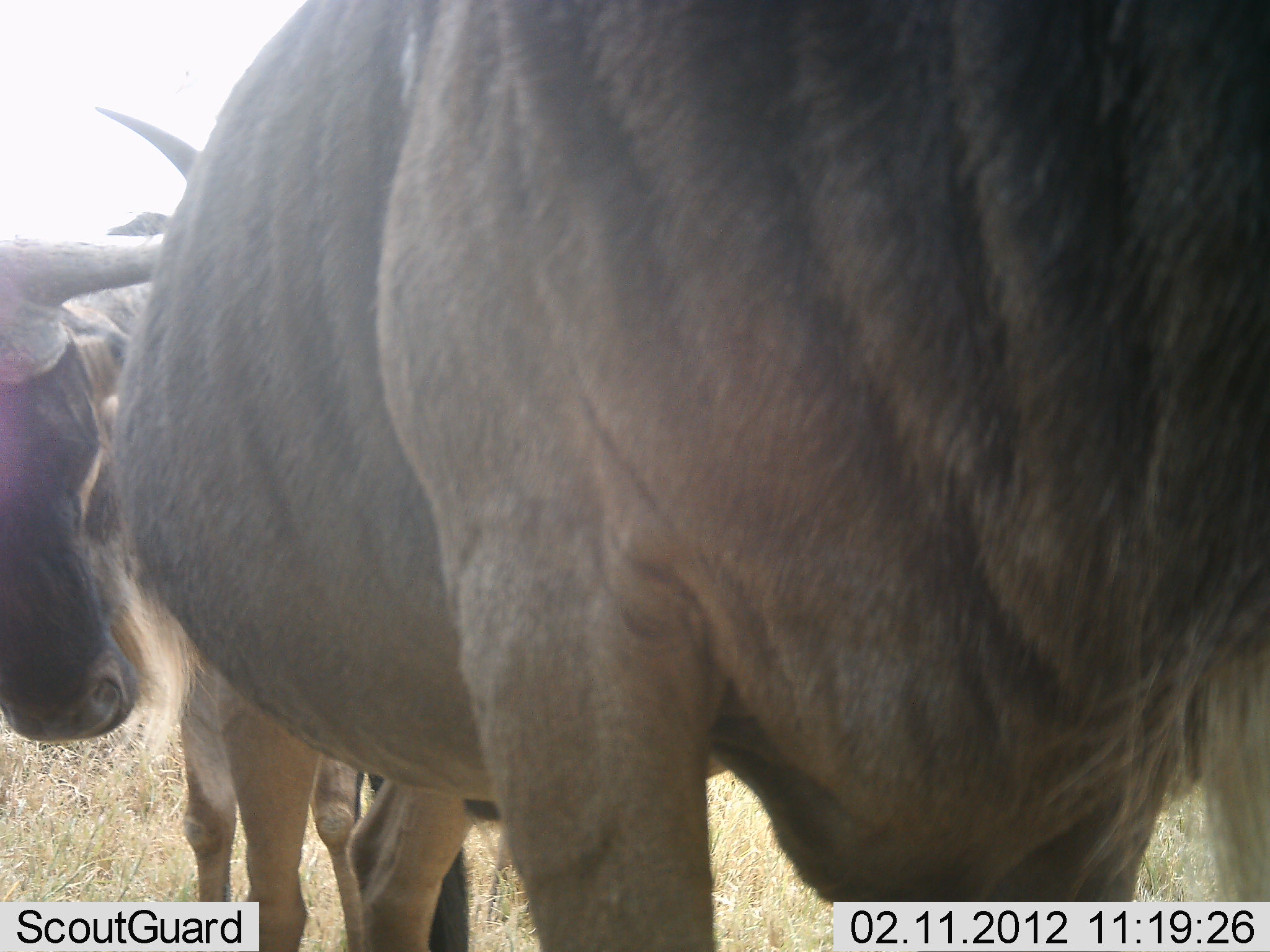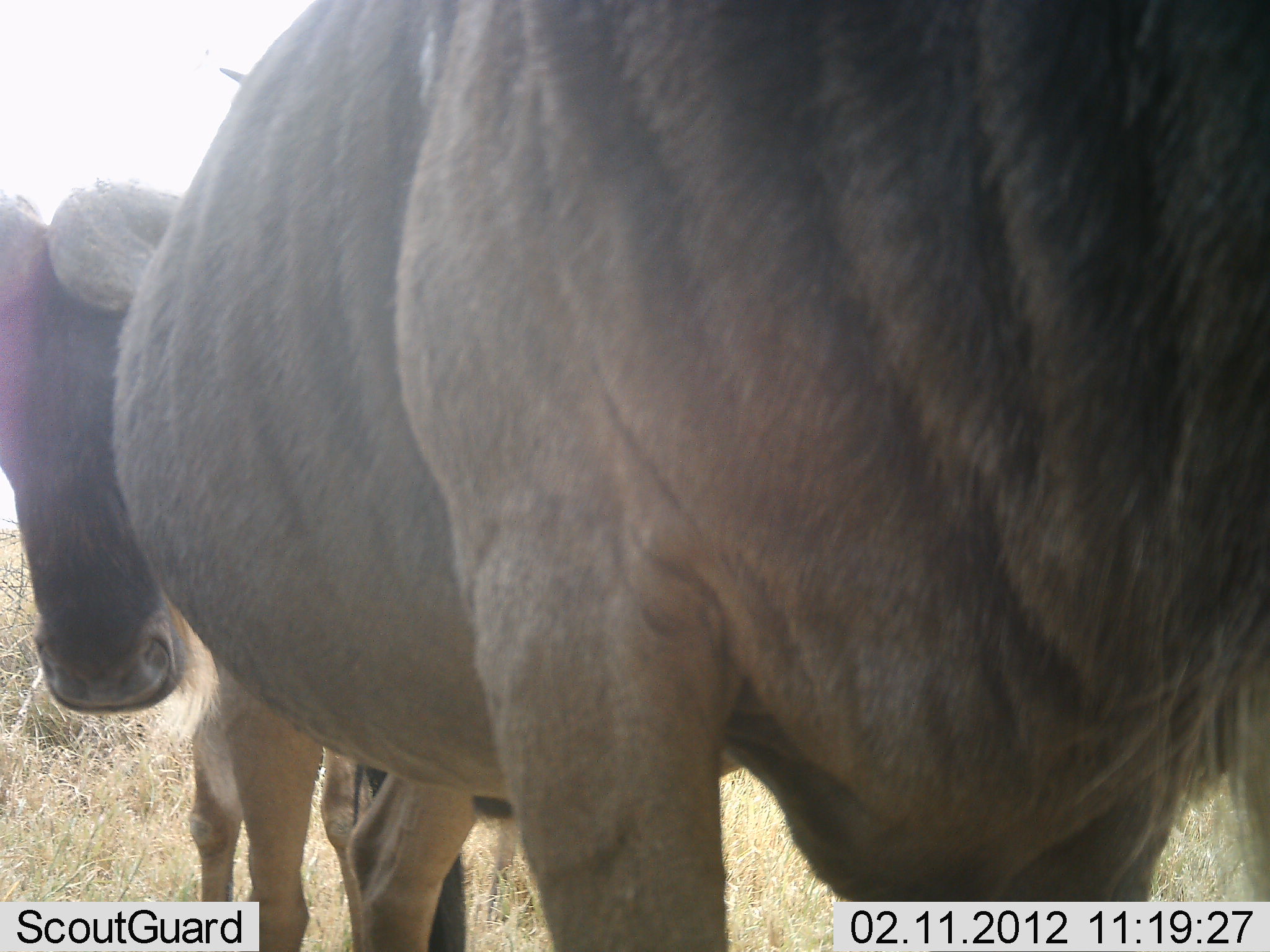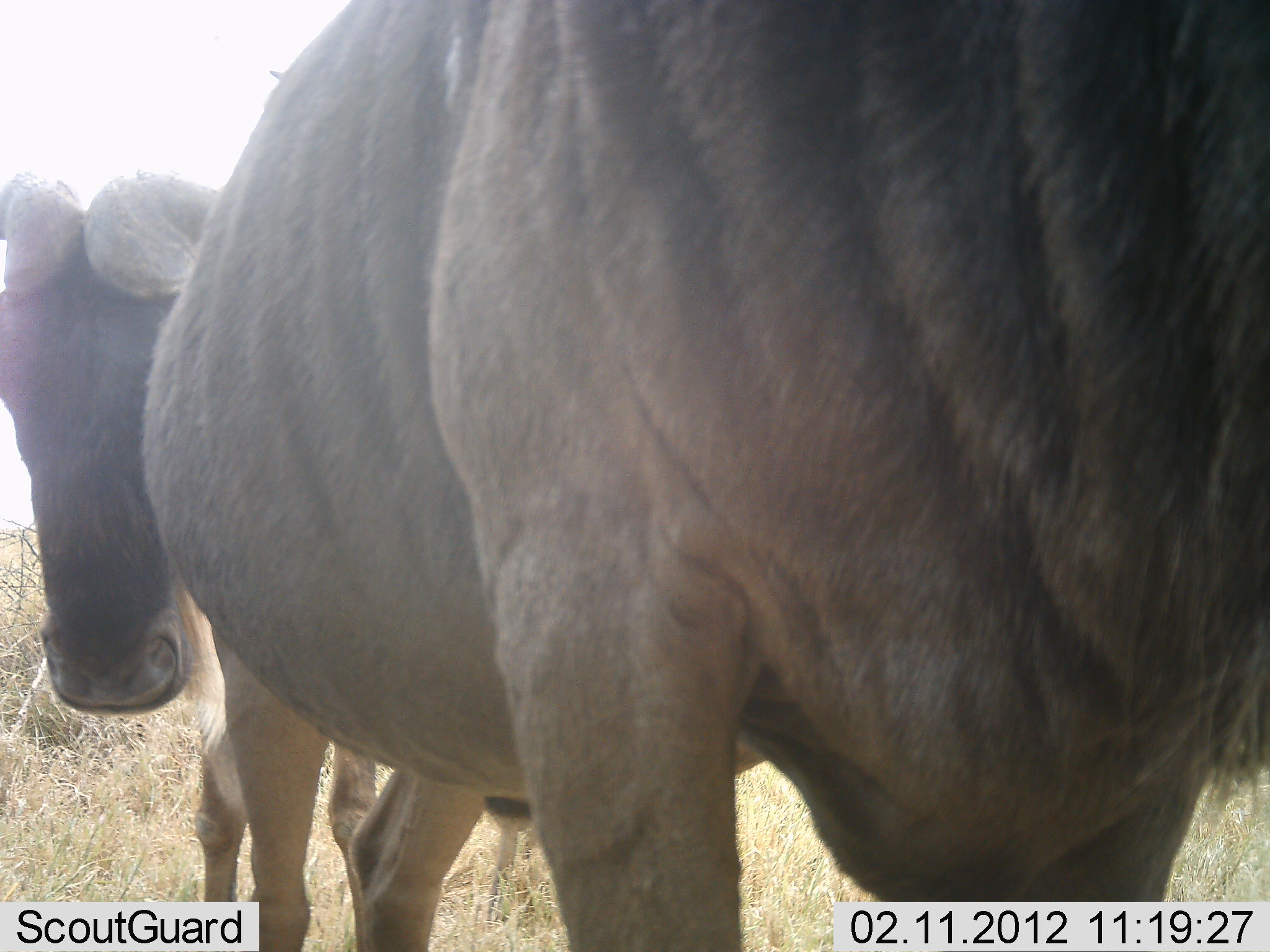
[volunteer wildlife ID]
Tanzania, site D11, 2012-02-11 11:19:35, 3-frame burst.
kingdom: Animalia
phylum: Chordata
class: Mammalia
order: Artiodactyla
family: Bovidae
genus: Connochaetes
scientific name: Connochaetes taurinus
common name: blue wildebeest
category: wildebeest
Wildebeest (blue wildebeest) (Connochaetes taurinus), count 2. Behavior (volunteer vote fractions): standing 87%, resting 0%, moving 4%, interacting 9%. Young present (vote fraction): 0%. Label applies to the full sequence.